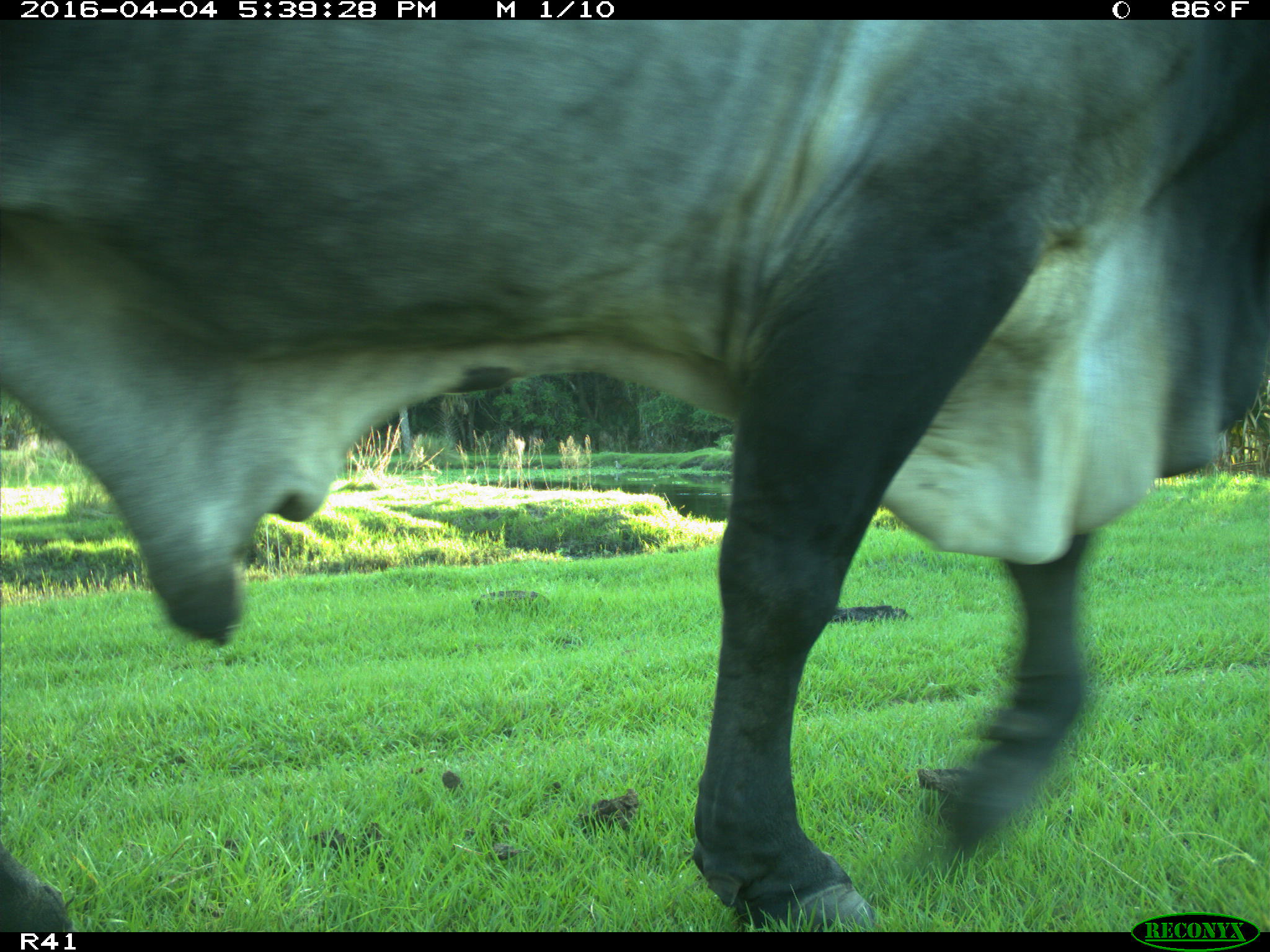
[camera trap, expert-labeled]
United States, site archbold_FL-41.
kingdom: Animalia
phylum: Chordata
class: Mammalia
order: Artiodactyla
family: Bovidae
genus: Bos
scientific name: Bos taurus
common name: domestic cow